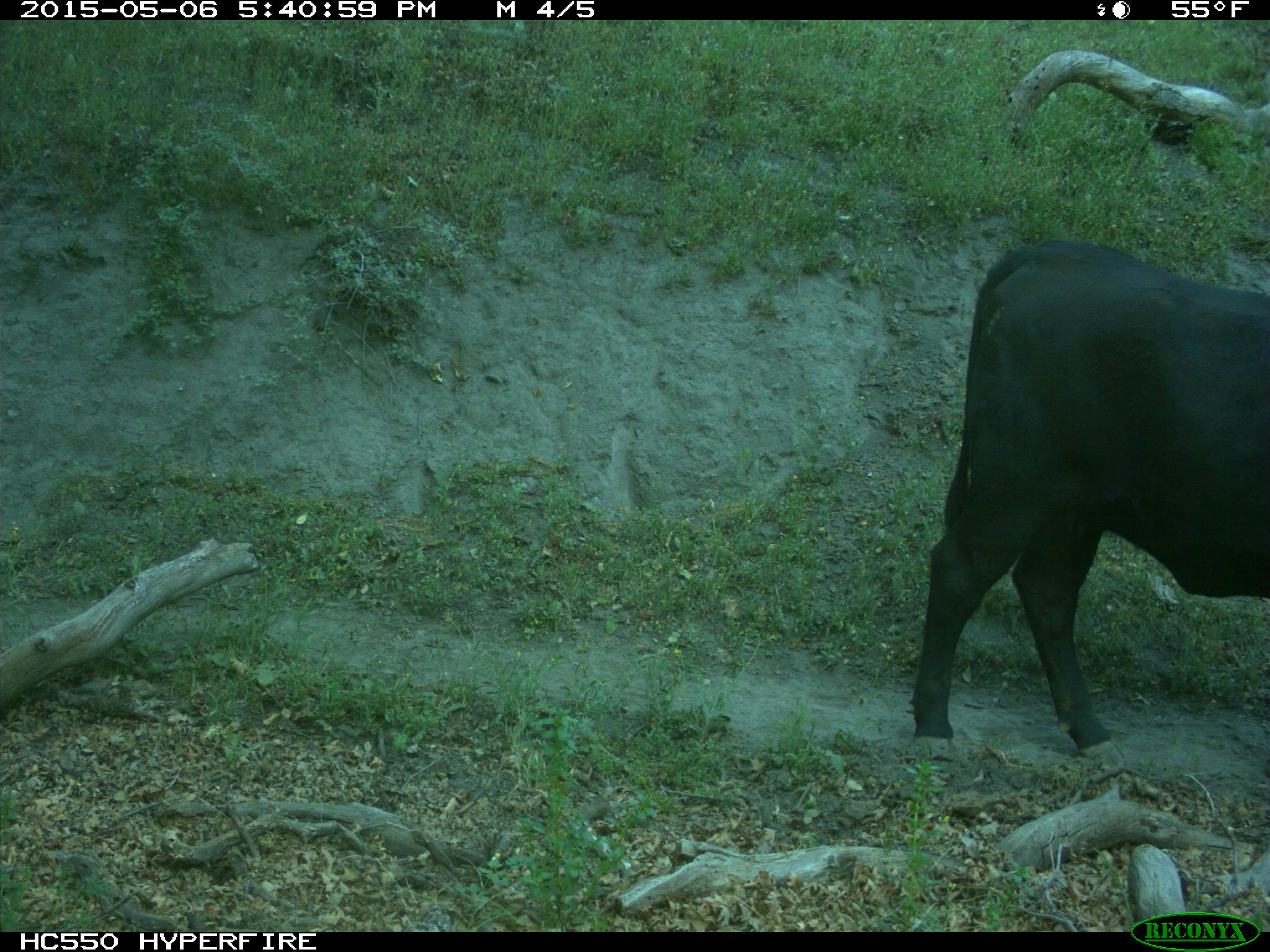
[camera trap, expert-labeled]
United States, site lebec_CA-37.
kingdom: Animalia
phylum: Chordata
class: Mammalia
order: Artiodactyla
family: Bovidae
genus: Bos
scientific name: Bos taurus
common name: domestic cow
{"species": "Bos taurus (domestic cow)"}